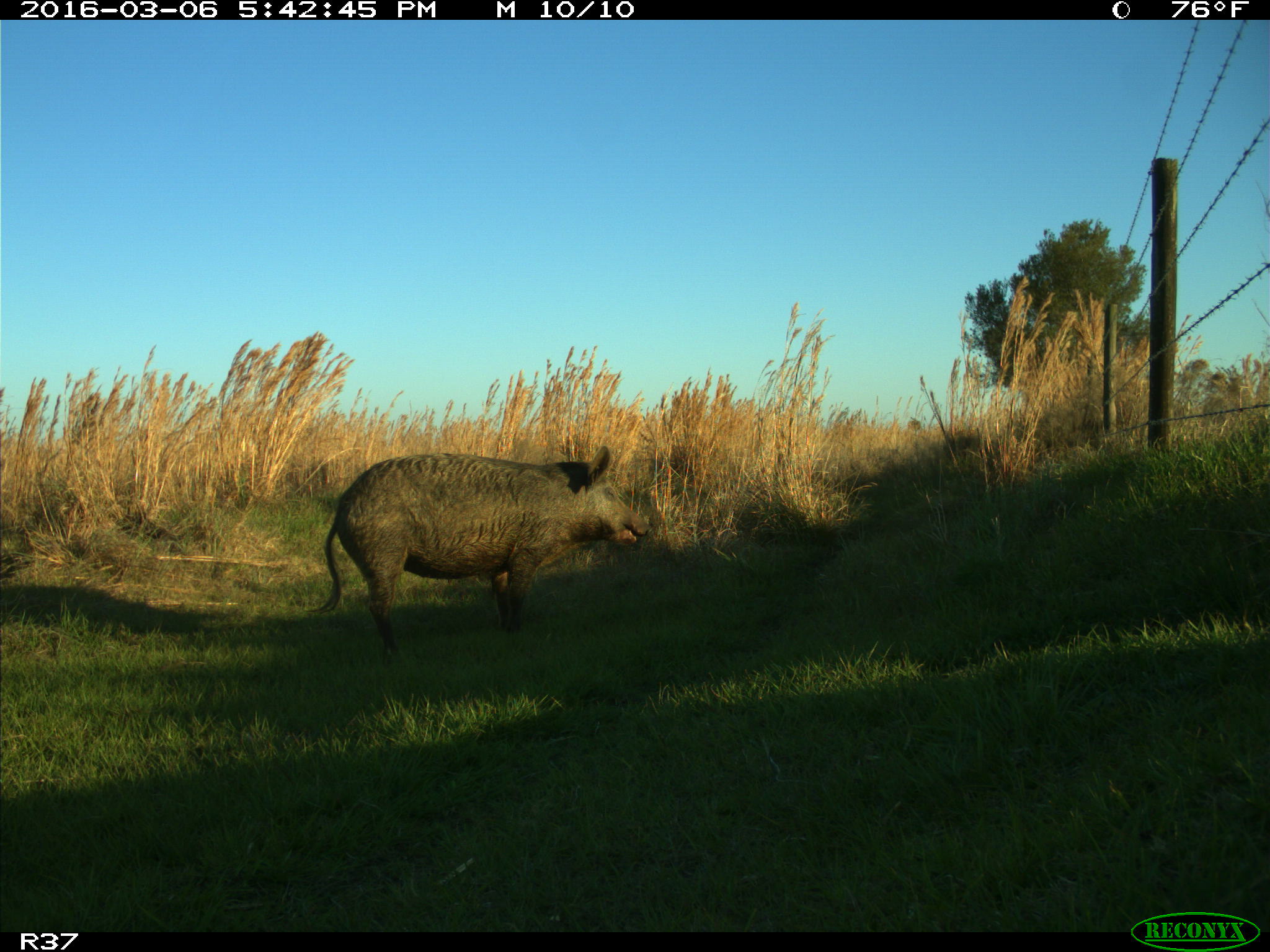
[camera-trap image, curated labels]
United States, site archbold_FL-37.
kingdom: Animalia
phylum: Chordata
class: Mammalia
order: Artiodactyla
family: Suidae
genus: Sus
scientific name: Sus scrofa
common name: wild boar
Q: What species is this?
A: Sus scrofa (wild boar).